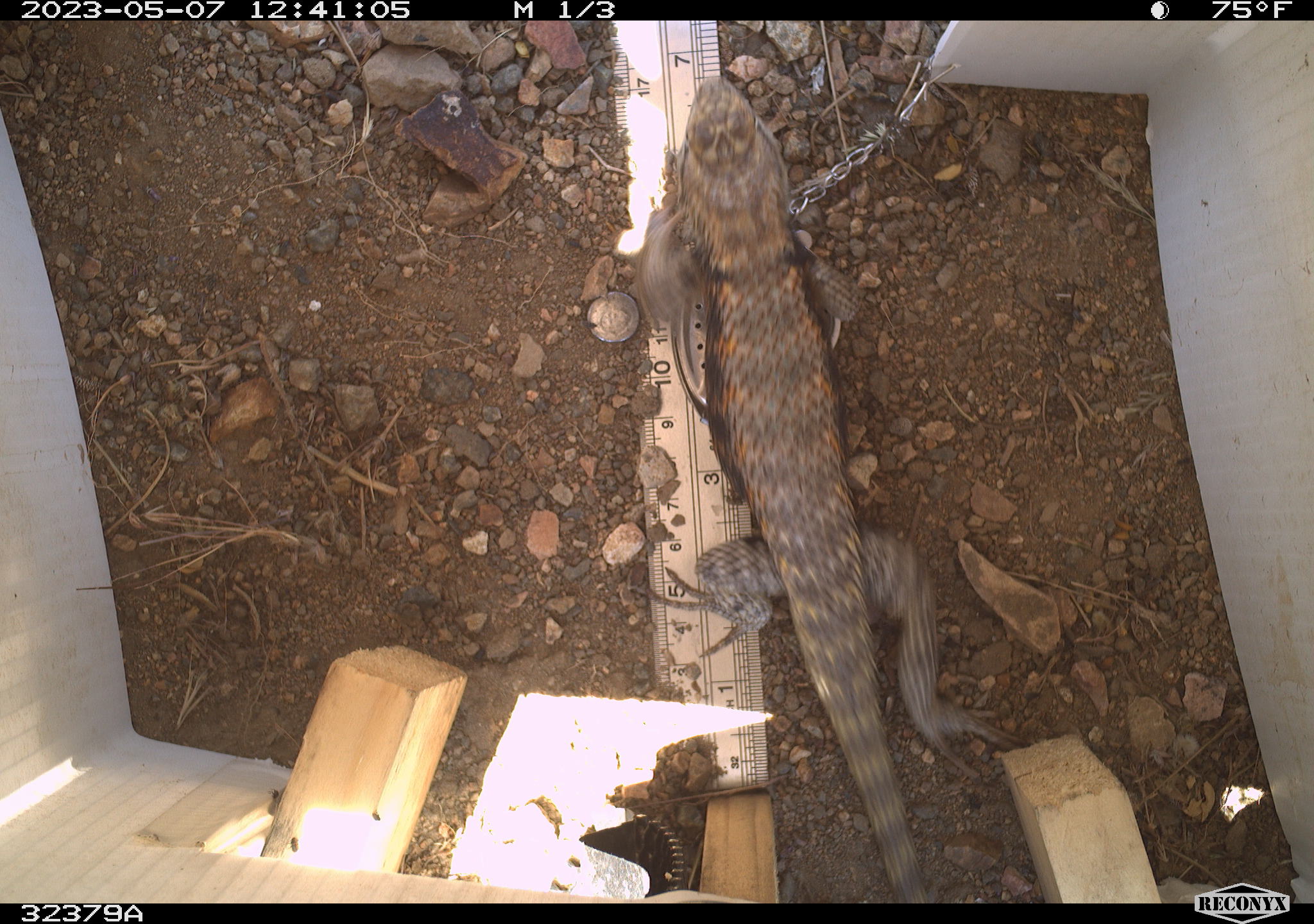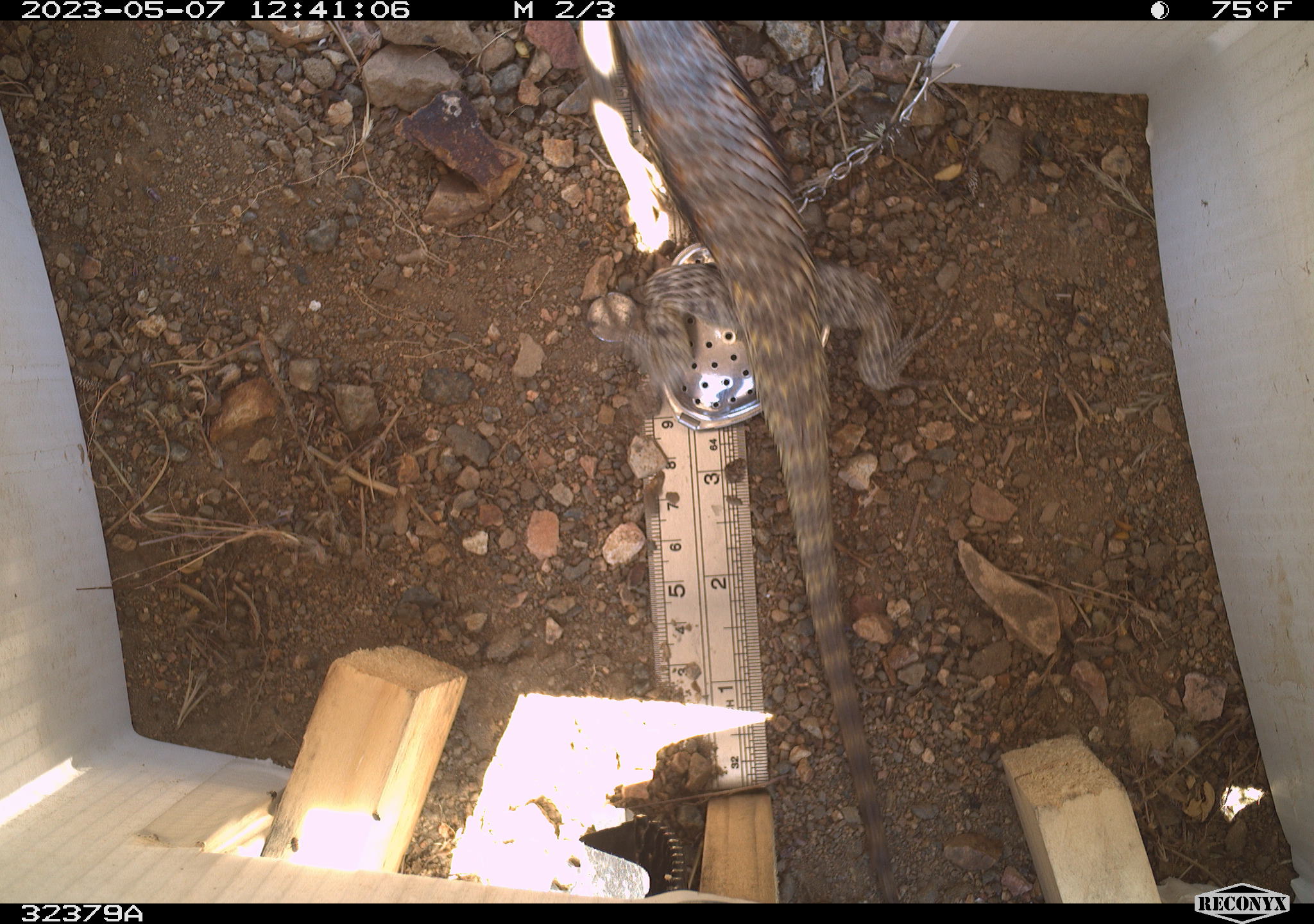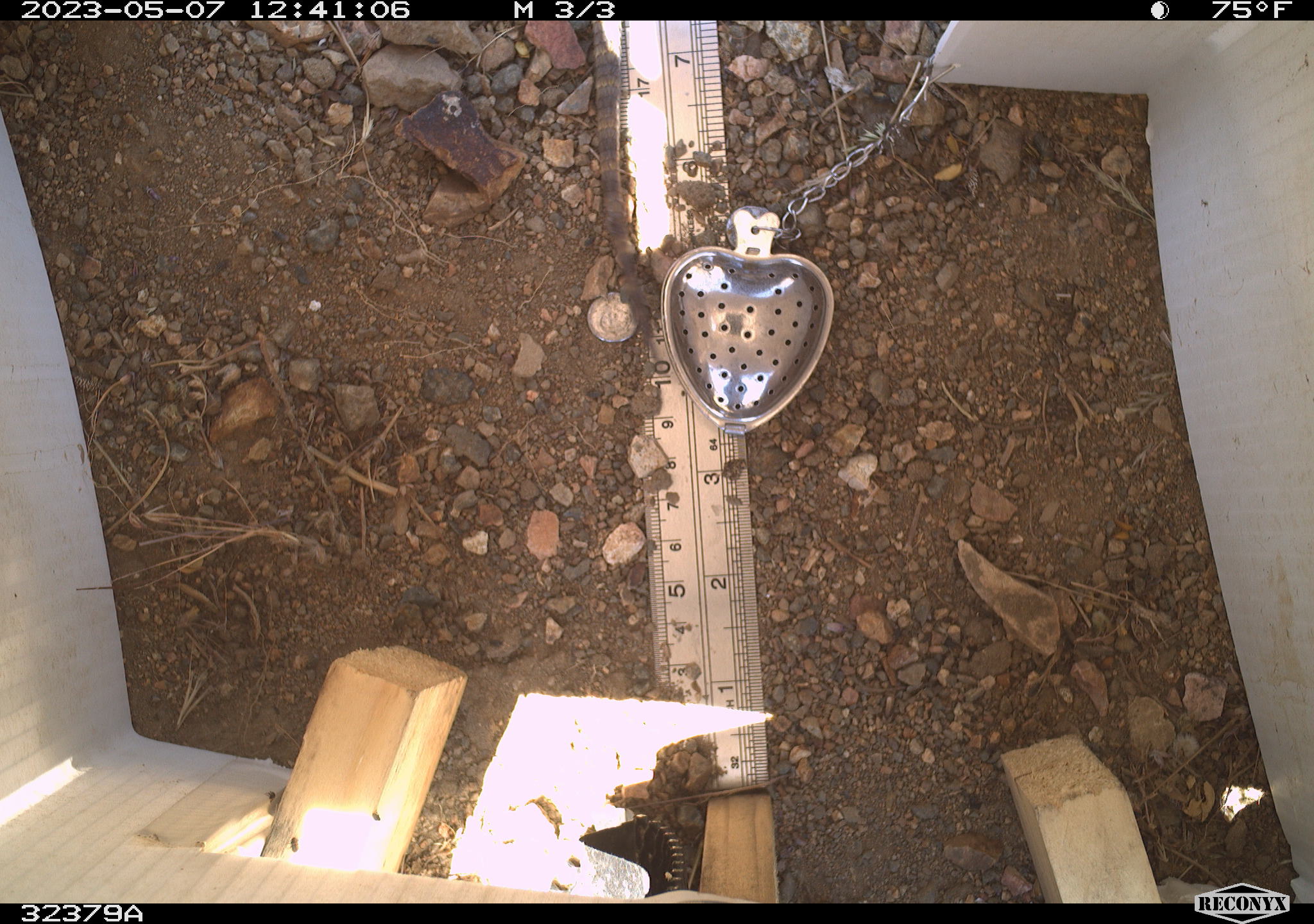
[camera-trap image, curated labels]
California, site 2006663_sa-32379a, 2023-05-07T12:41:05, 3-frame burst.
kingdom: Animalia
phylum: Chordata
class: Reptilia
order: Squamata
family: Phrynosomatidae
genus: Sceloporus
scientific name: Sceloporus uniformis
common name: yellow-backed spiny lizard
Yellow-backed spiny lizard (Sceloporus uniformis).